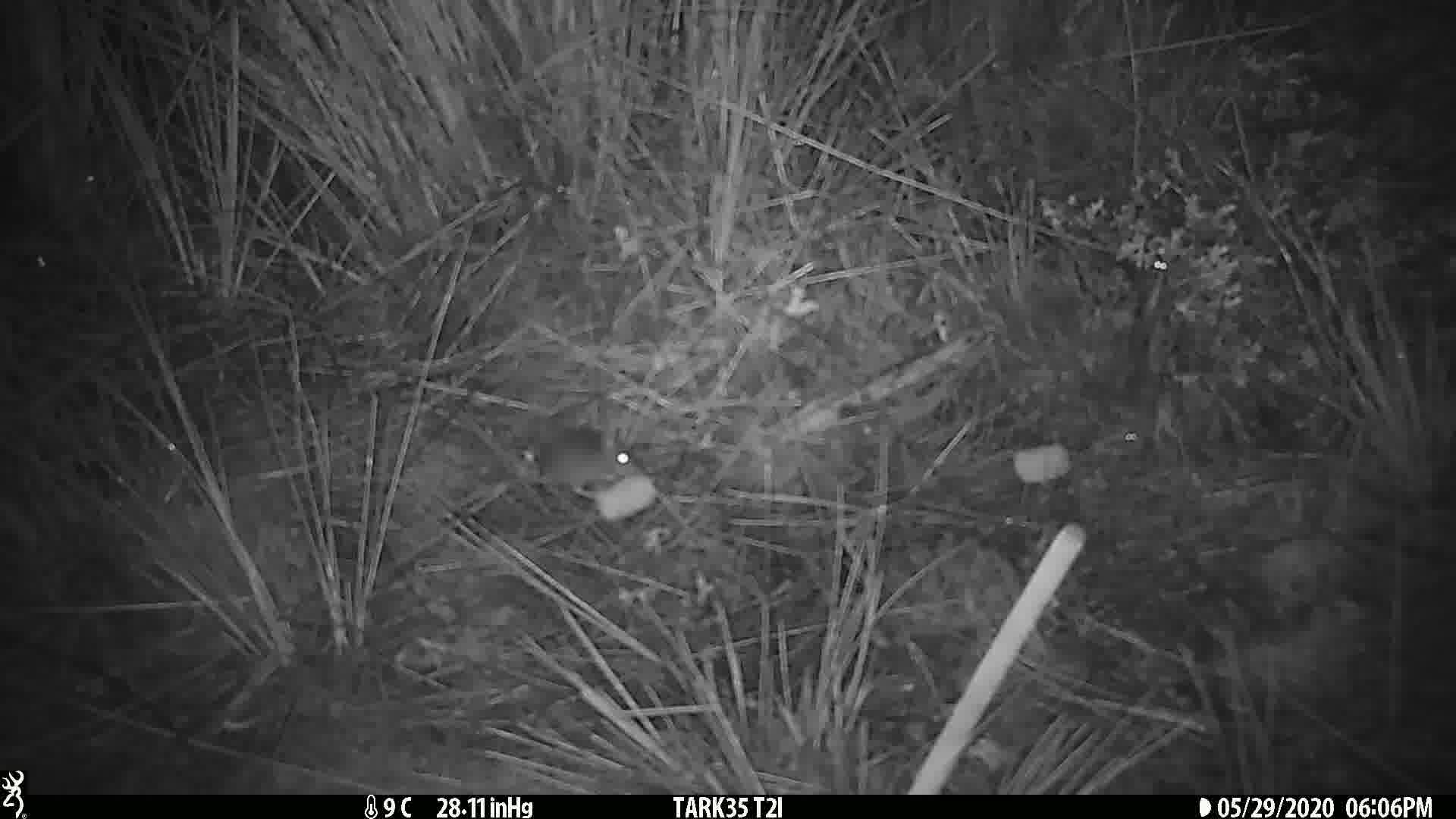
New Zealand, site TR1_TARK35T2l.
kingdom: Animalia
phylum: Chordata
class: Mammalia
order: Rodentia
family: Muridae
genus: Mus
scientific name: Mus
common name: mouse